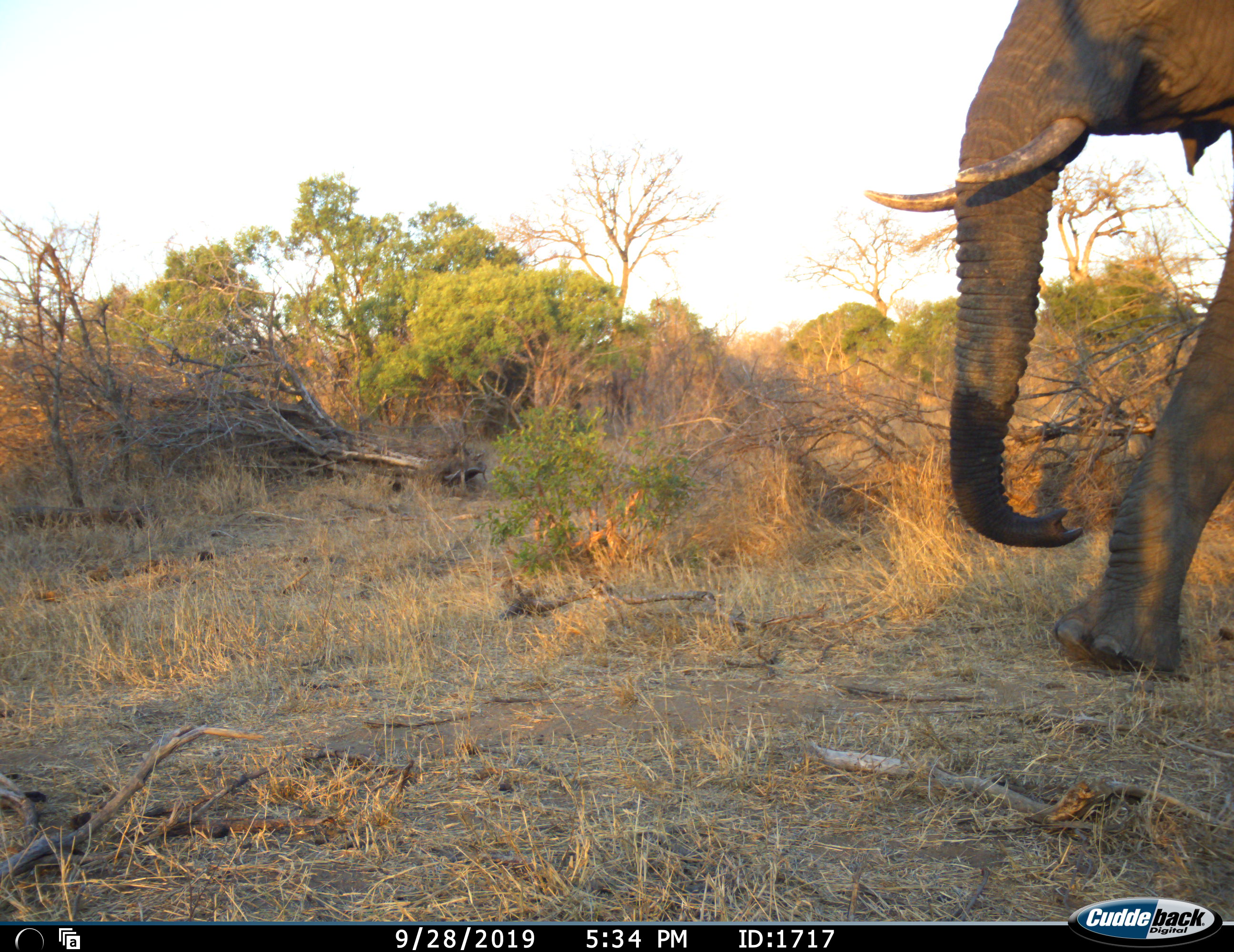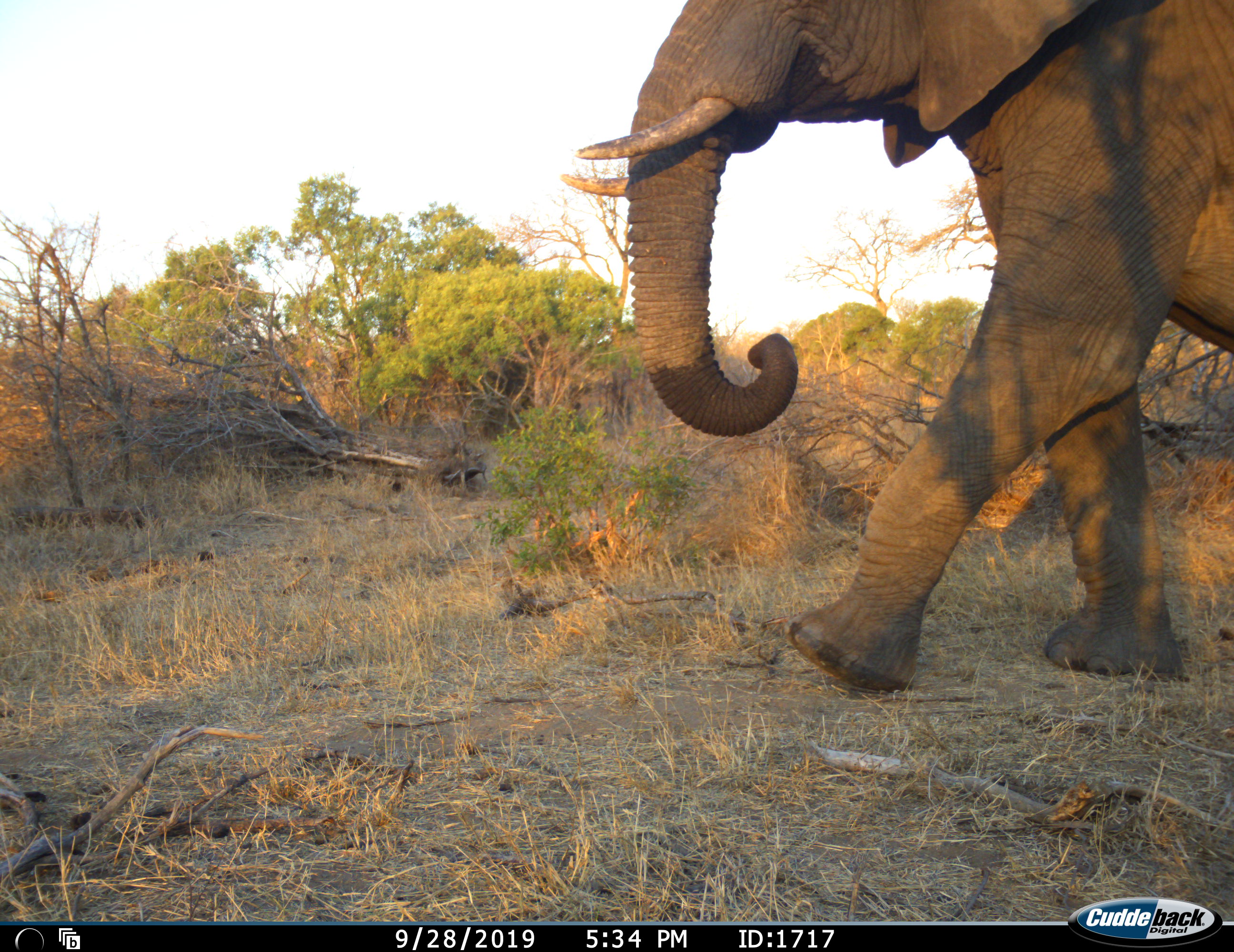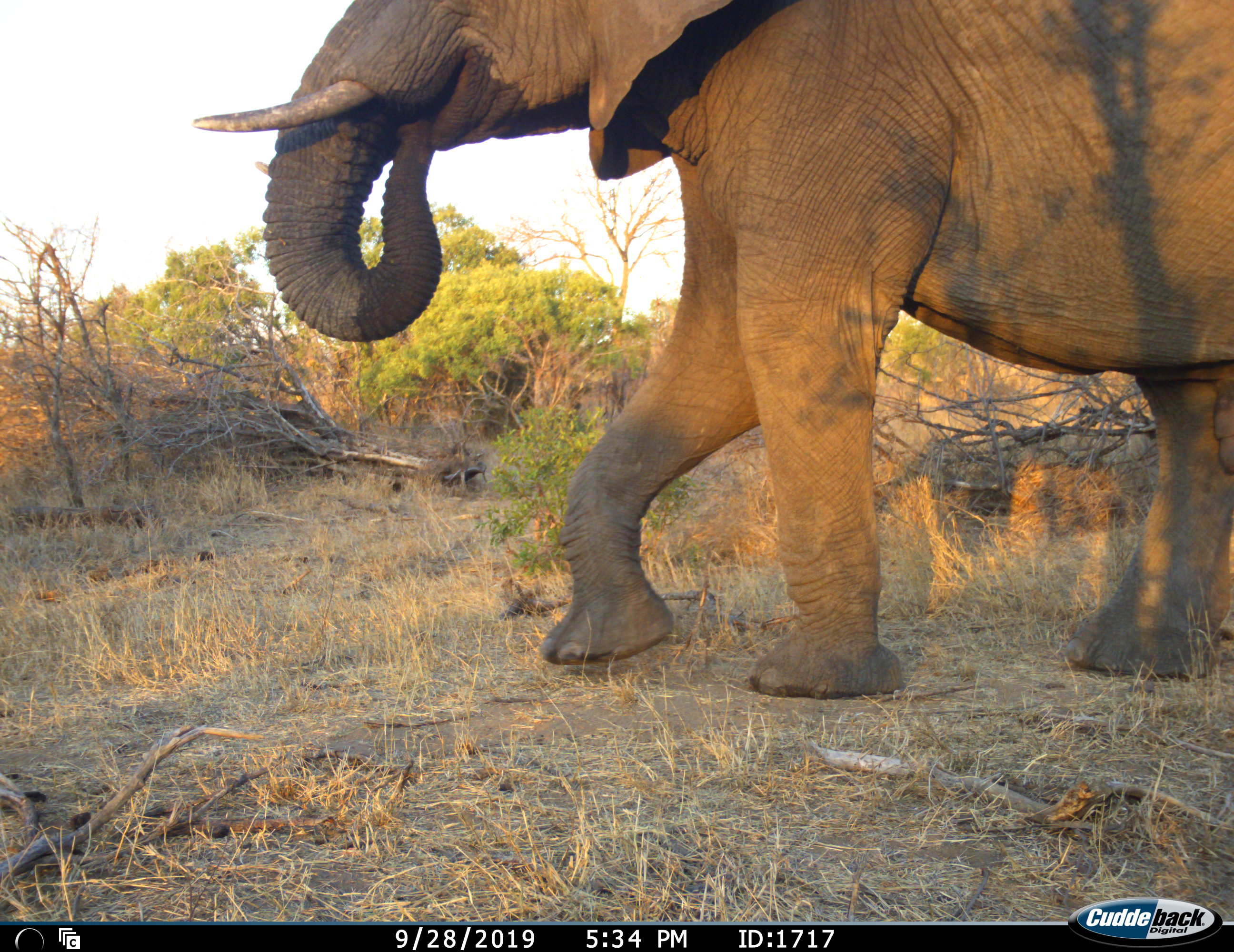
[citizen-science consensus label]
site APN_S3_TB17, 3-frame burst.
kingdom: Animalia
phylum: Chordata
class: Mammalia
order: Proboscidea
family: Elephantidae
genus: Loxodonta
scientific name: Loxodonta africana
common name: african bush elephant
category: elephant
Elephant (african bush elephant) (Loxodonta africana), count 1. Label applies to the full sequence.